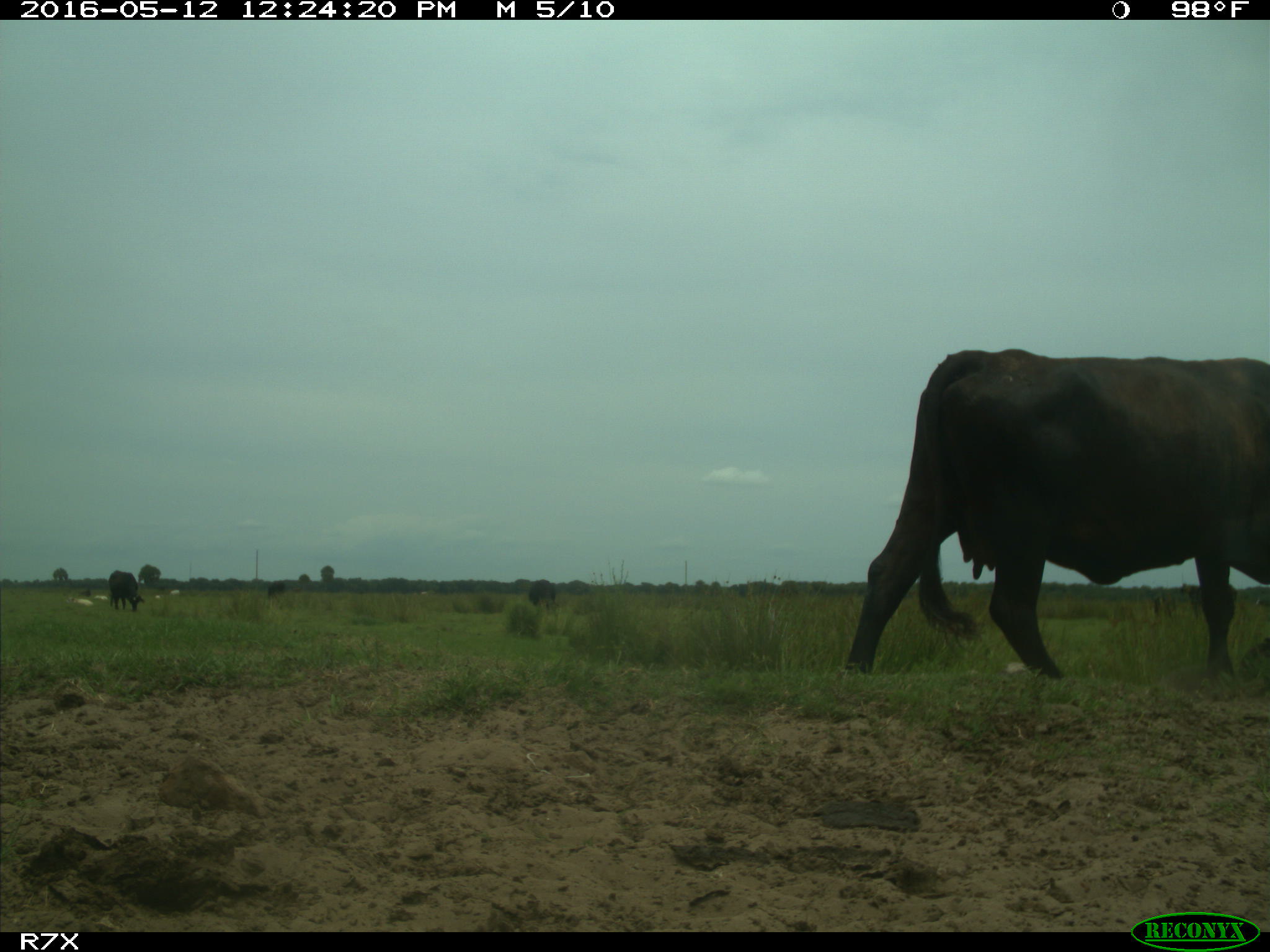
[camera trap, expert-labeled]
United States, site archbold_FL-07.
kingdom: Animalia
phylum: Chordata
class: Mammalia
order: Artiodactyla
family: Bovidae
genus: Bos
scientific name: Bos taurus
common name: domestic cow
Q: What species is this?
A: Bos taurus (domestic cow).